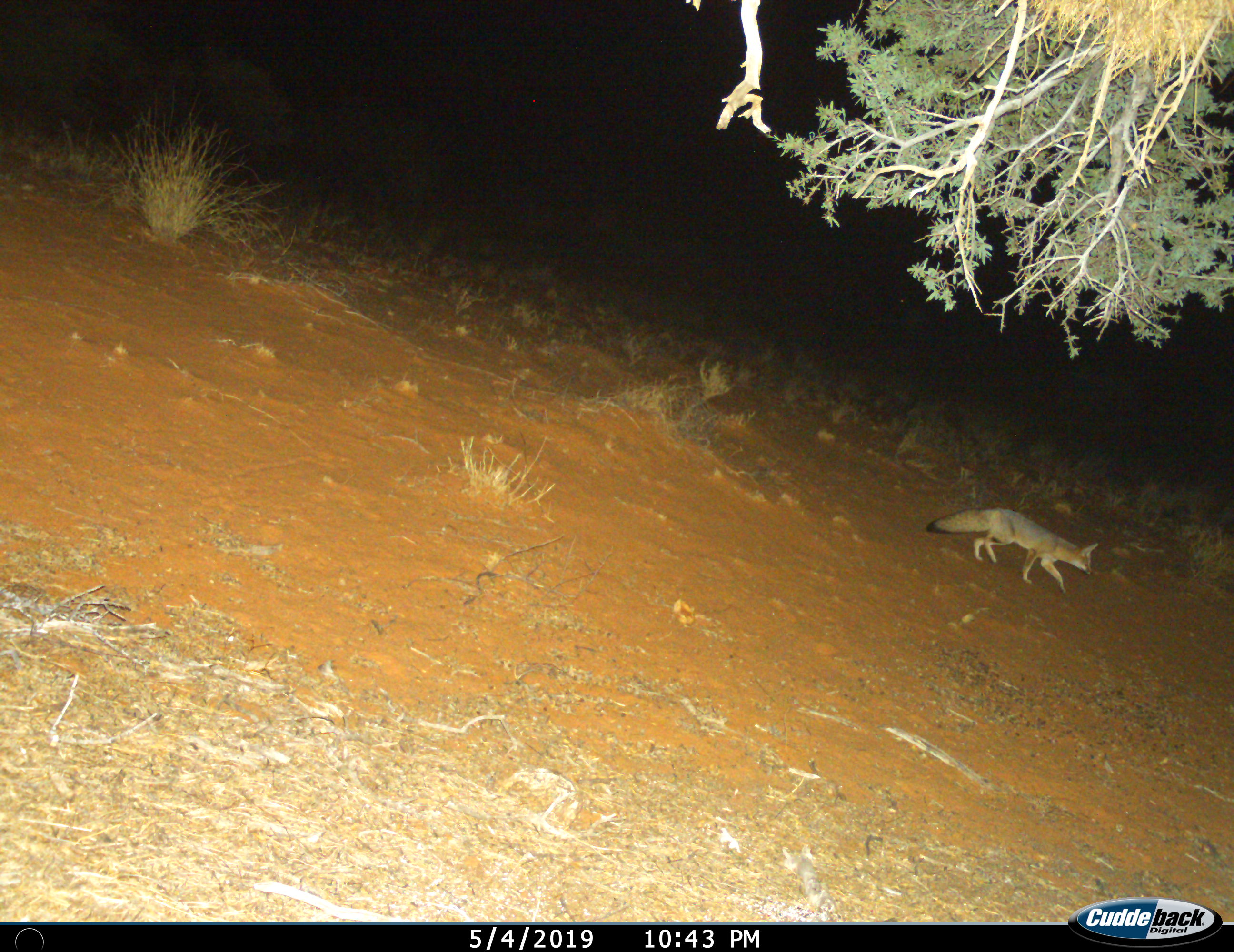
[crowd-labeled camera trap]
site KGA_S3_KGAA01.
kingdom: Animalia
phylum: Chordata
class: Mammalia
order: Carnivora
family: Canidae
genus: Vulpes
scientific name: Vulpes chama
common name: cape fox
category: foxcape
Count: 1.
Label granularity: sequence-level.